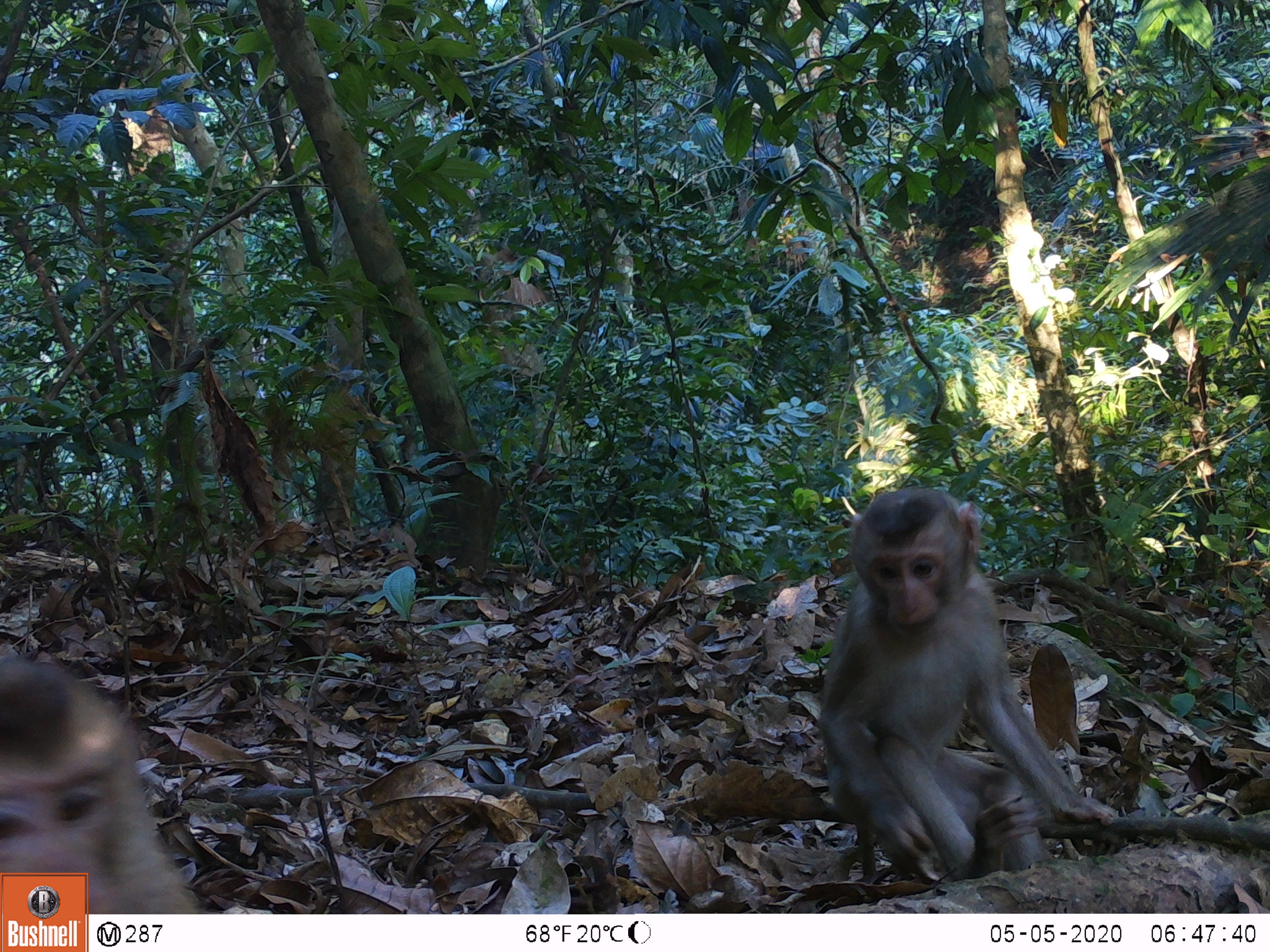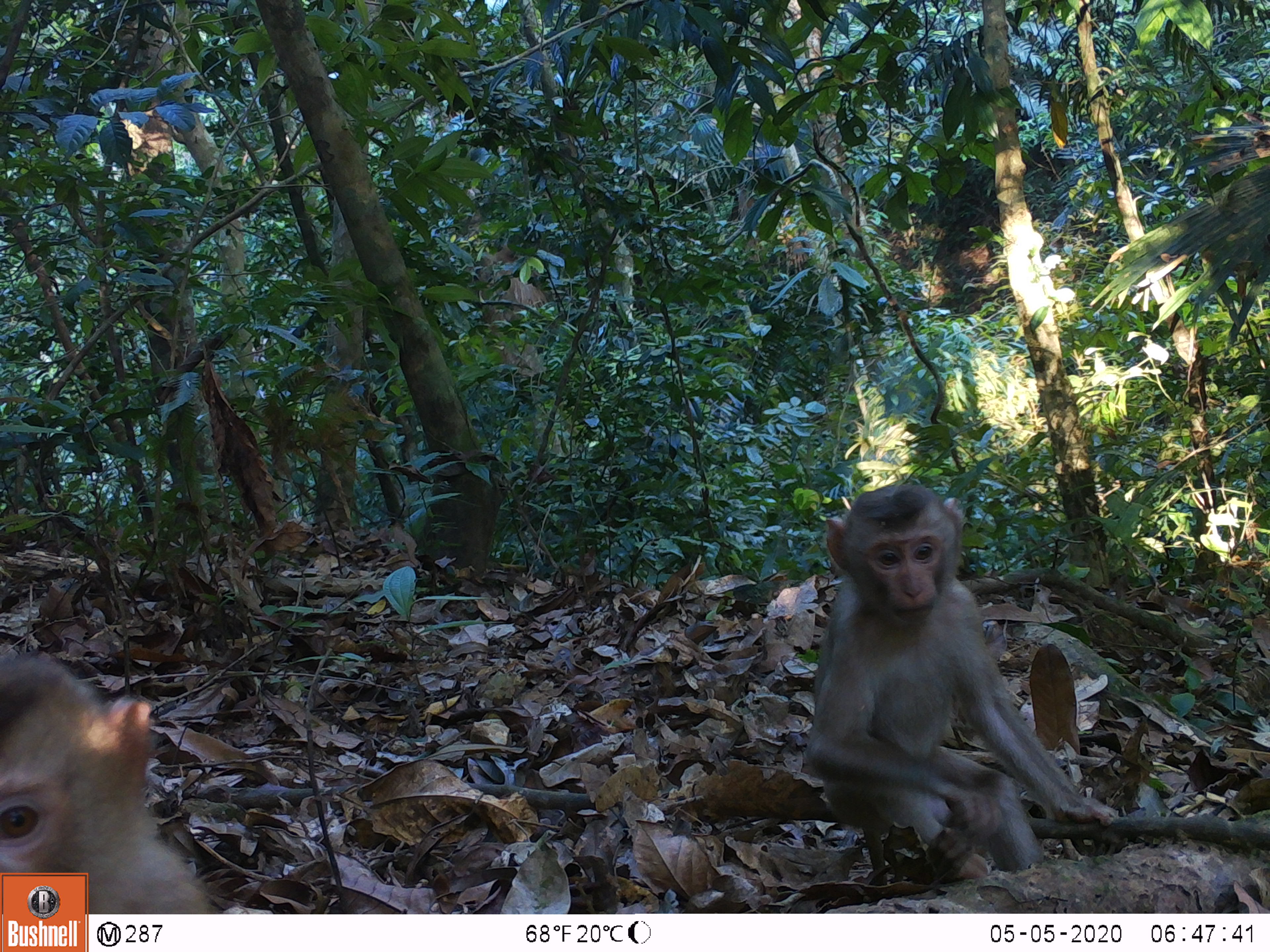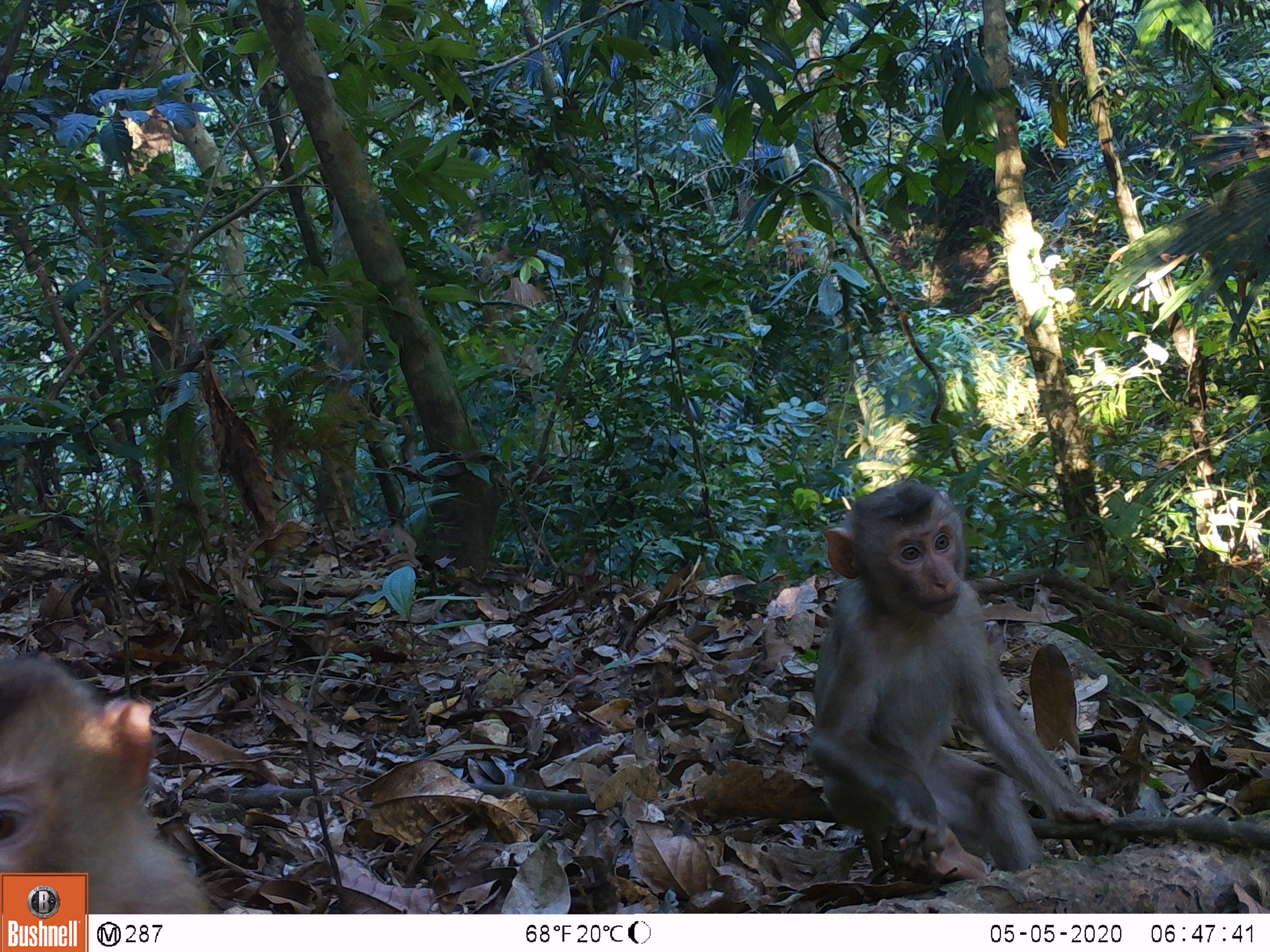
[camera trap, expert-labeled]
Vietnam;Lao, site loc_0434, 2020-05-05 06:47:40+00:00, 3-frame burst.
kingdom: Animalia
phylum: Chordata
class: Mammalia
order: Primates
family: Cercopithecidae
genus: Macaca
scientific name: Macaca nemestrina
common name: pig-tailed macaque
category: pig tailed macaque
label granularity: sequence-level